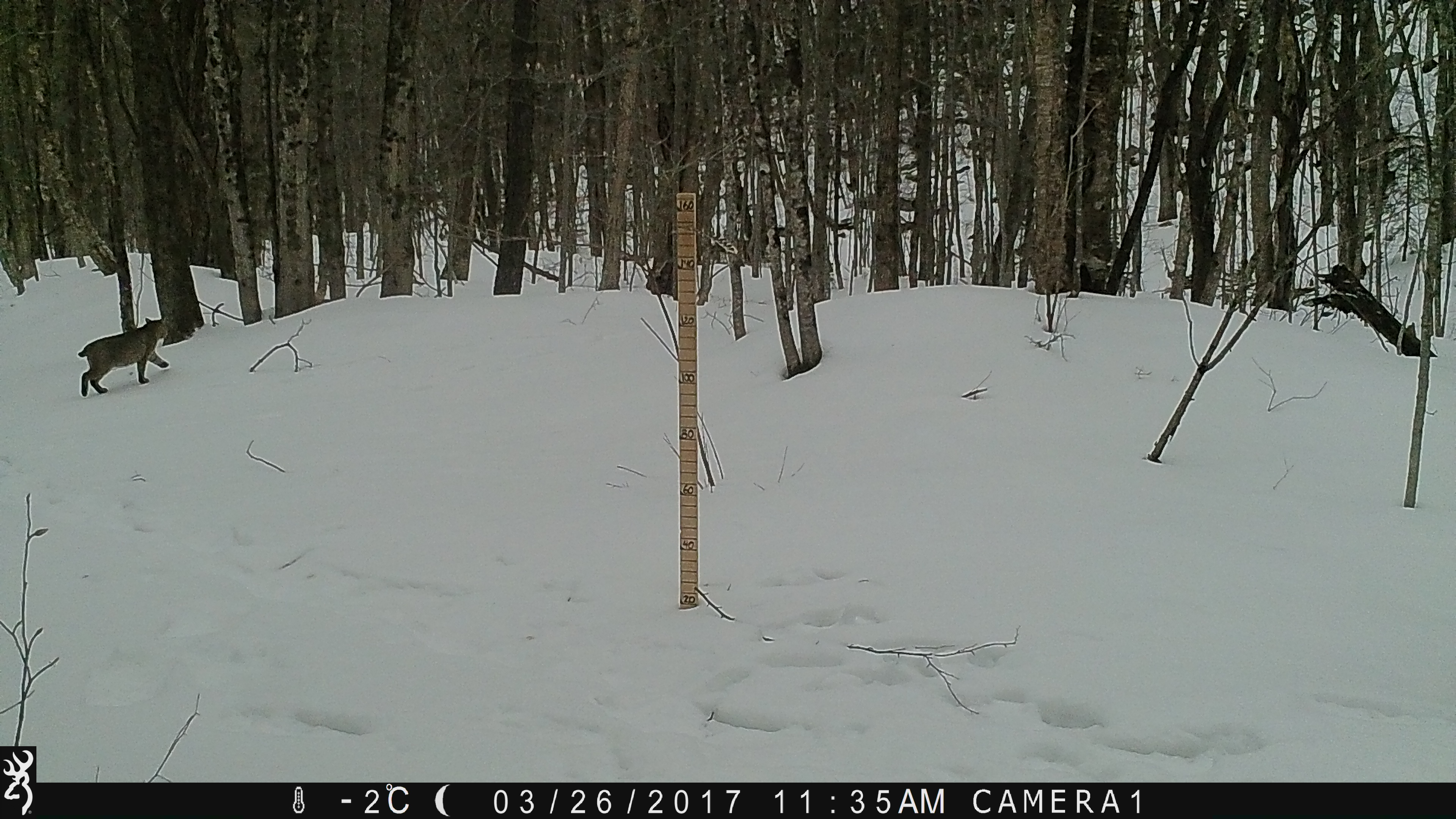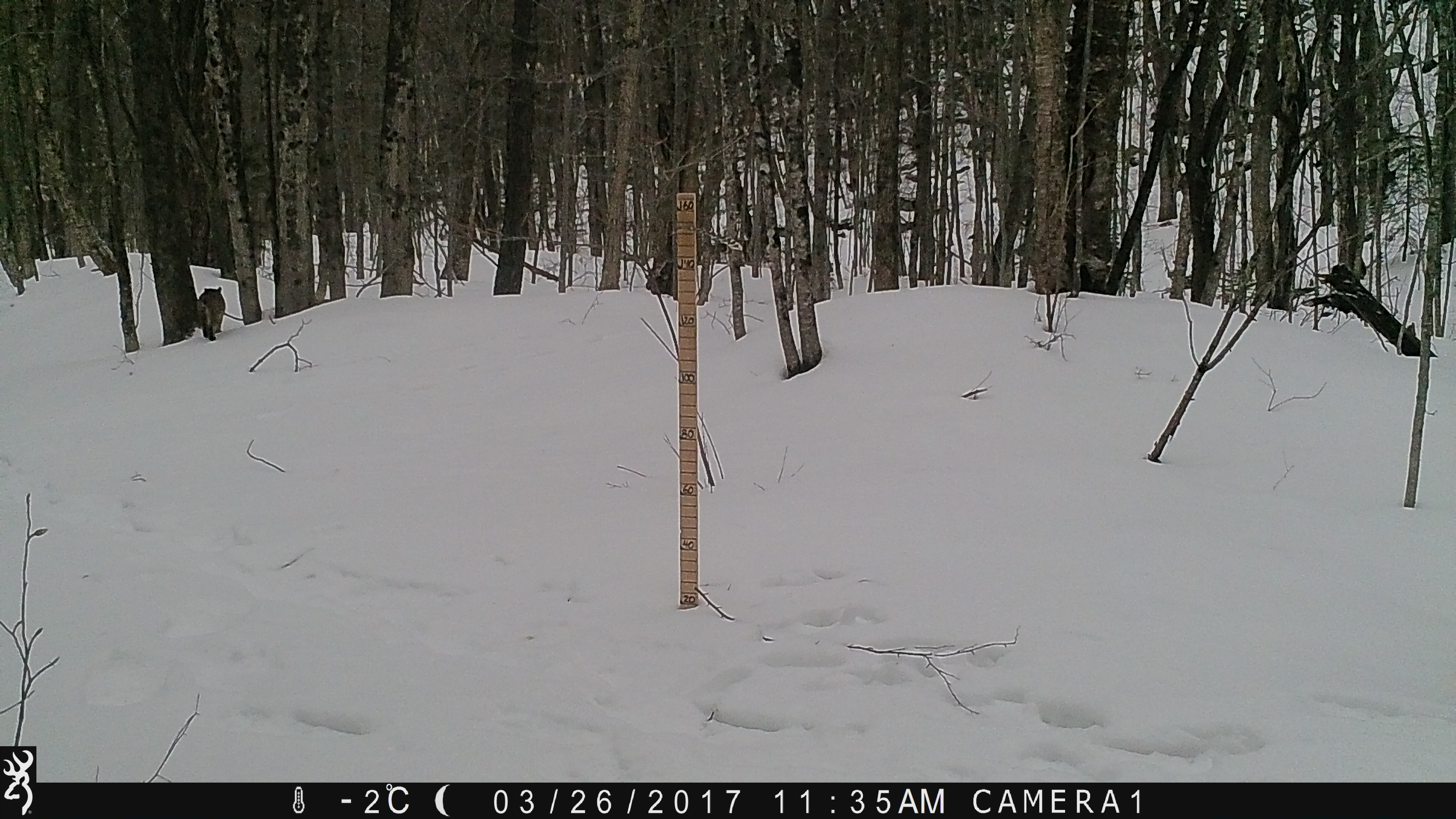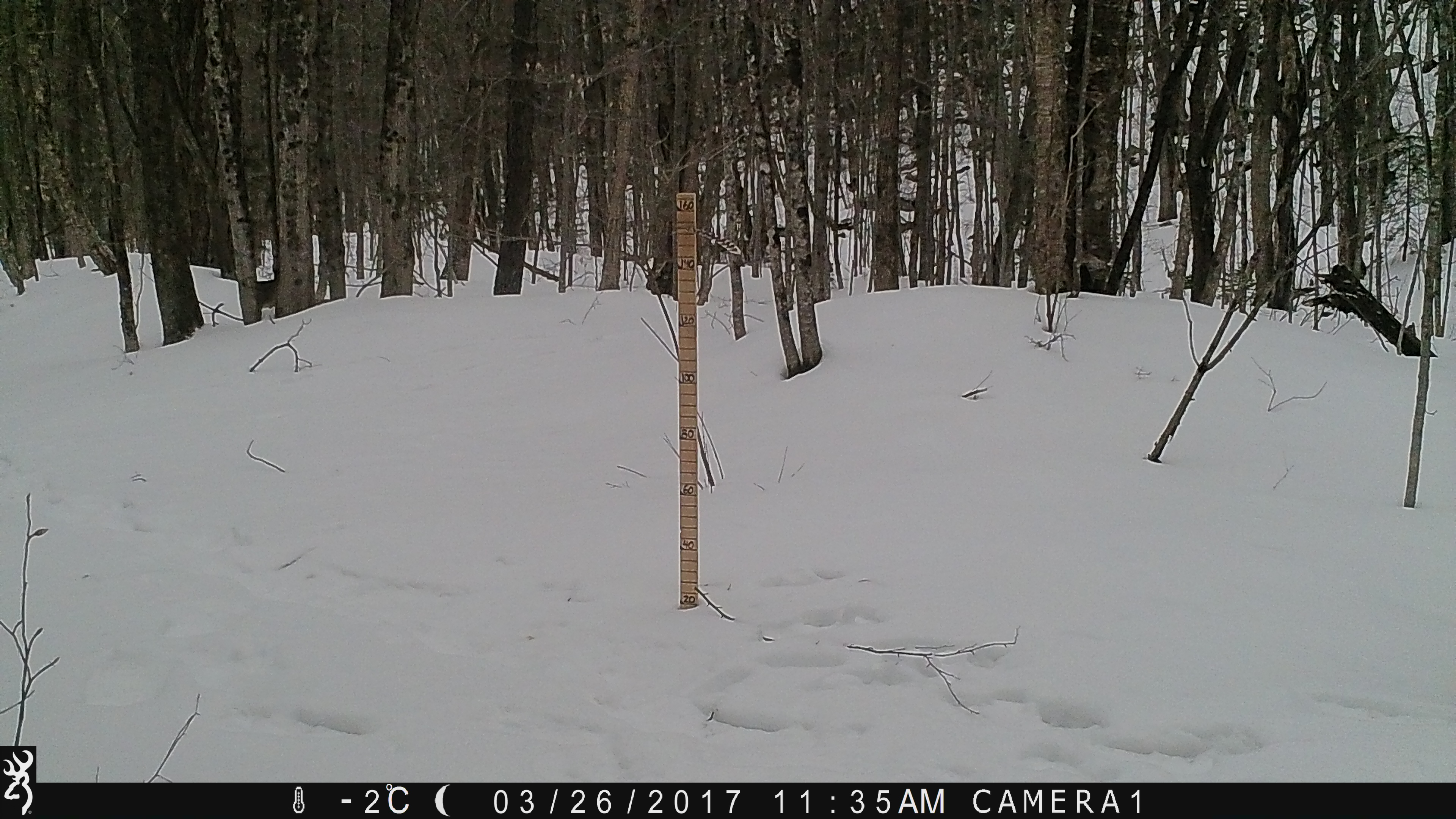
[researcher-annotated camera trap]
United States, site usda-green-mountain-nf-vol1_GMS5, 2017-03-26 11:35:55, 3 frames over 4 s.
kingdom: Animalia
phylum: Chordata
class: Mammalia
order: Carnivora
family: Felidae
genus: Lynx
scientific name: Lynx rufus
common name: bobcat